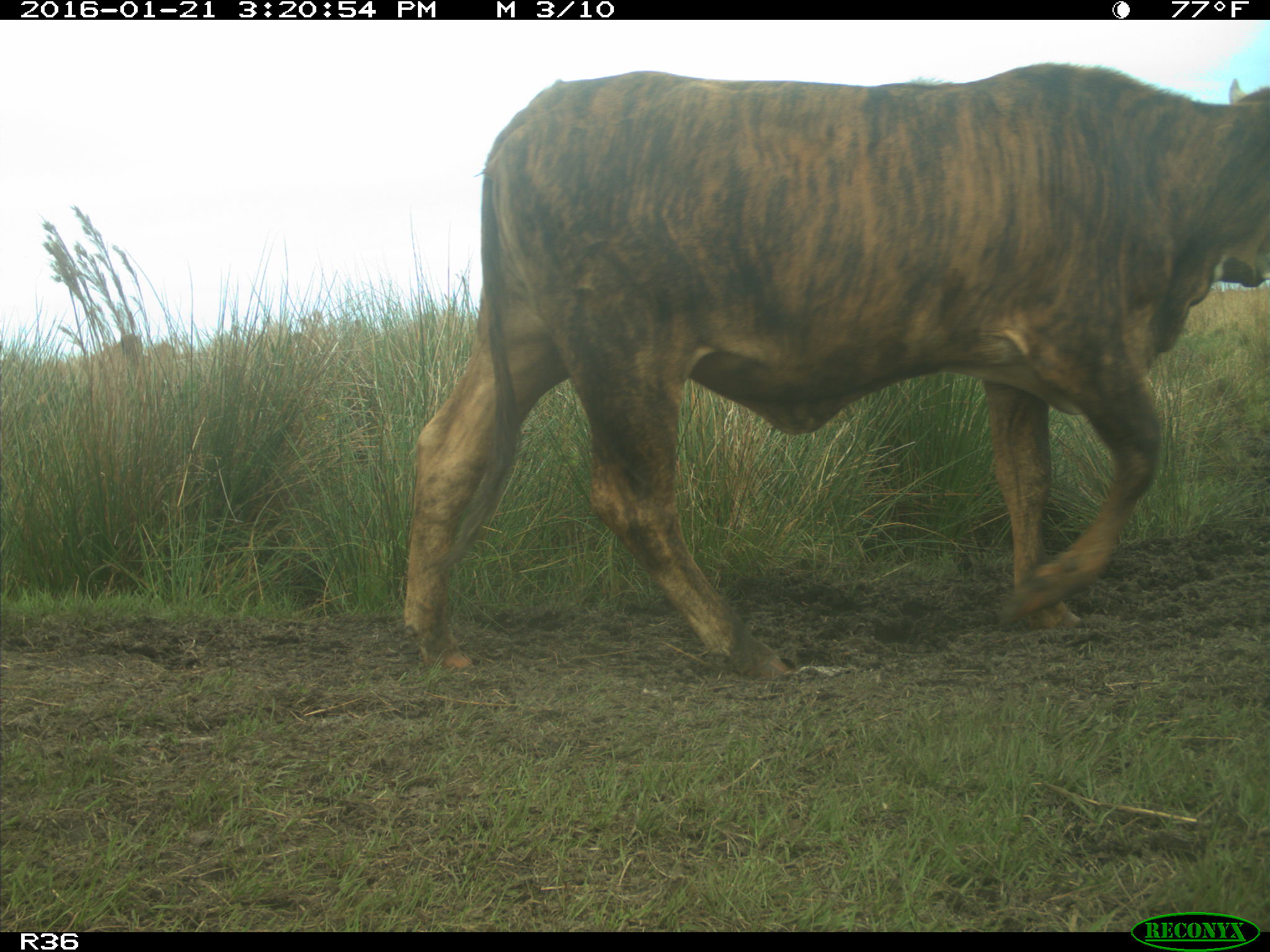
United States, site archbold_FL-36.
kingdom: Animalia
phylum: Chordata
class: Mammalia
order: Artiodactyla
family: Bovidae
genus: Bos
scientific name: Bos taurus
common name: domestic cow